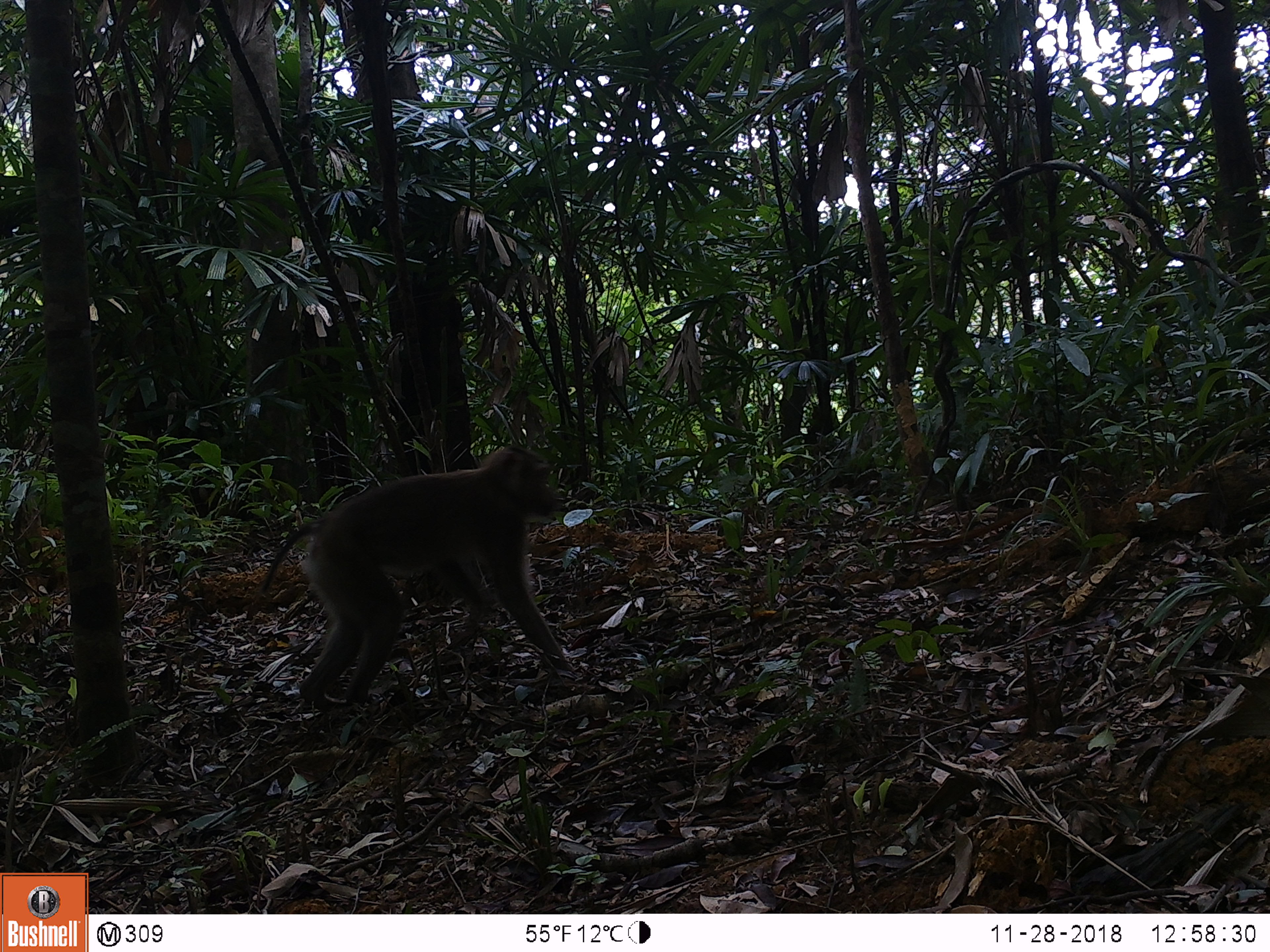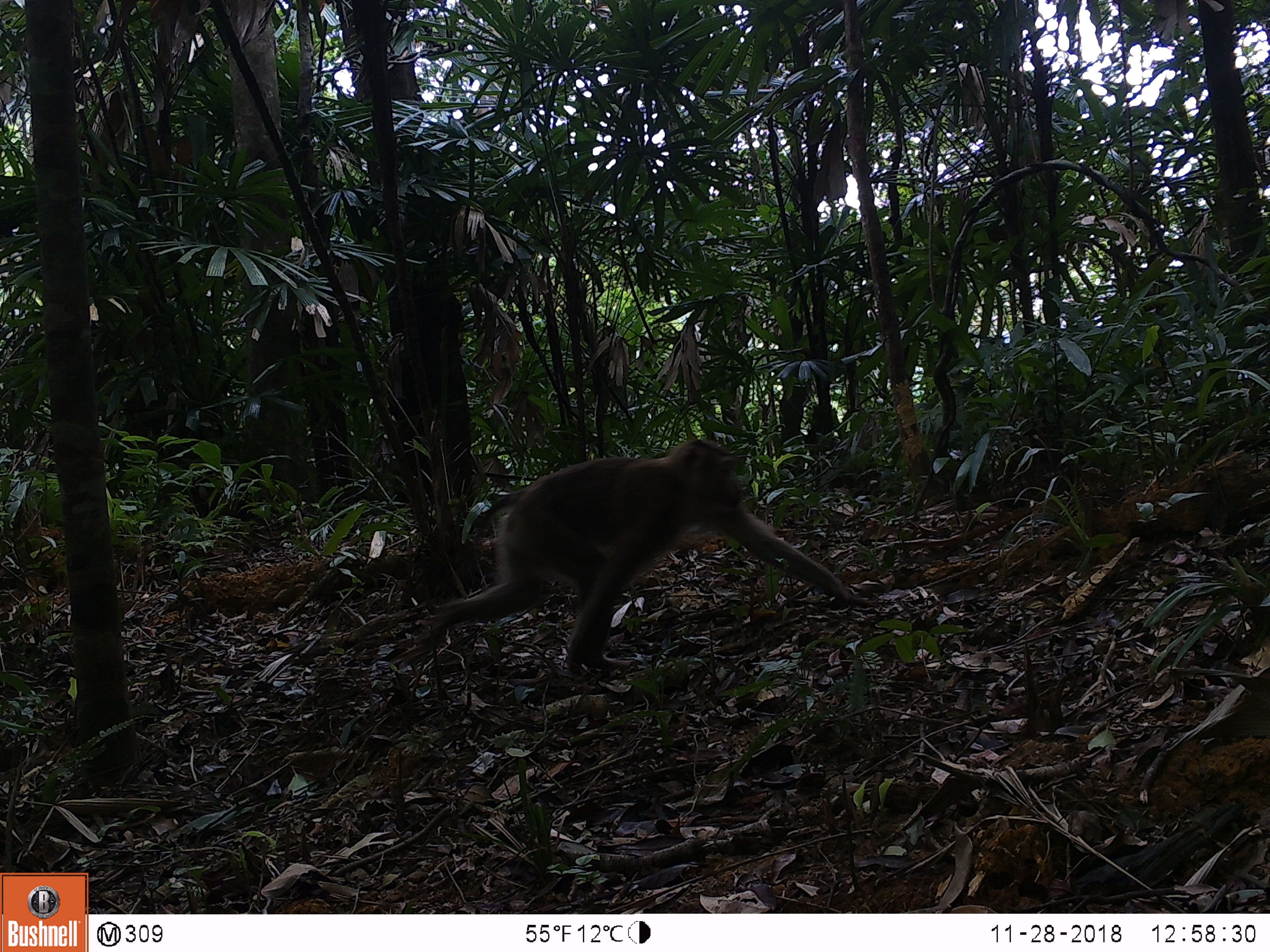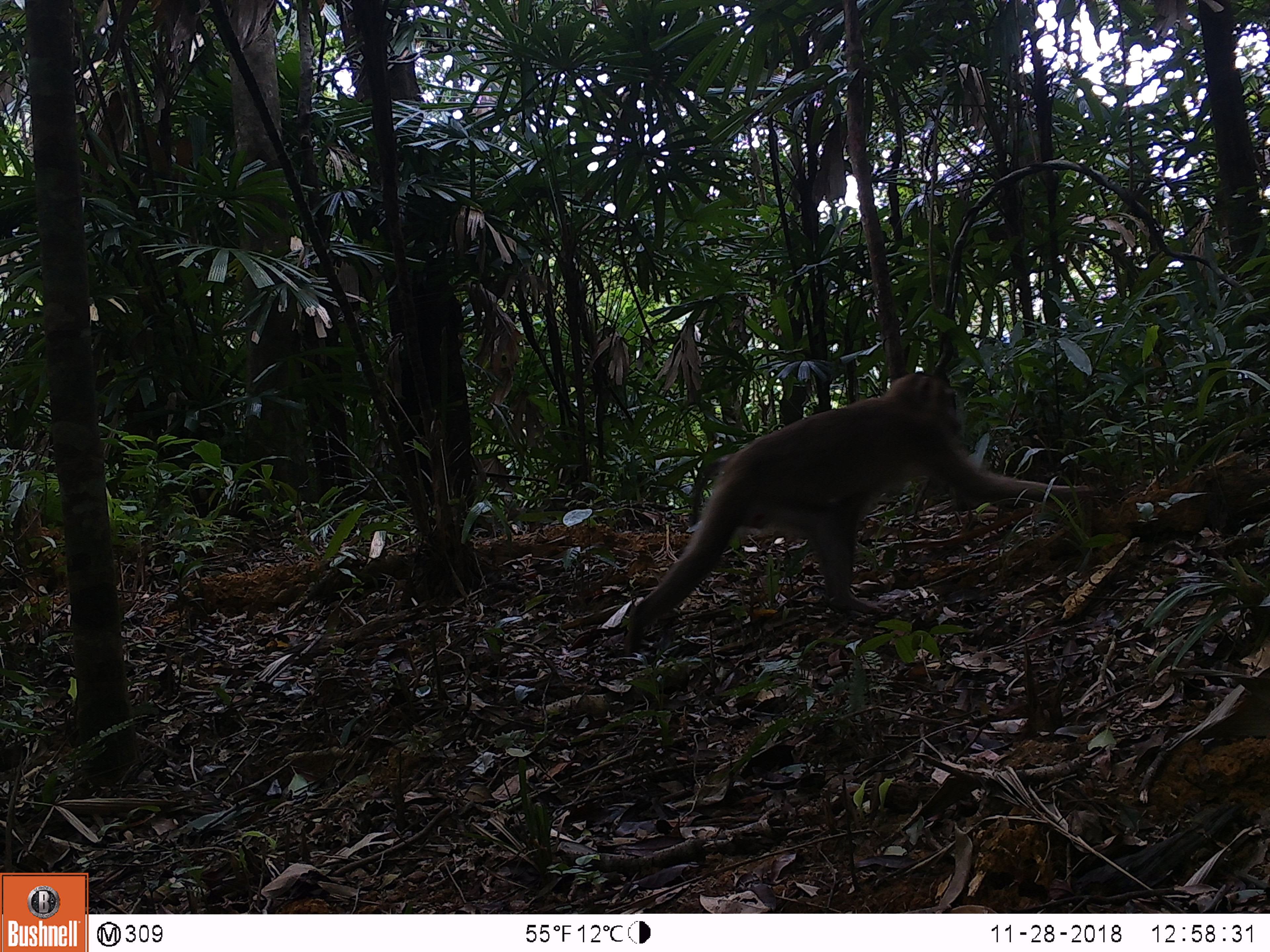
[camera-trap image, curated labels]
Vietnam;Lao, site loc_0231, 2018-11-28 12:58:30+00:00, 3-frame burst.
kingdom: Animalia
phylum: Chordata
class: Mammalia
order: Primates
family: Cercopithecidae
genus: Macaca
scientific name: Macaca nemestrina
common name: pig-tailed macaque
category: pig tailed macaque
Pig tailed macaque (pig-tailed macaque) (Macaca nemestrina). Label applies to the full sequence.